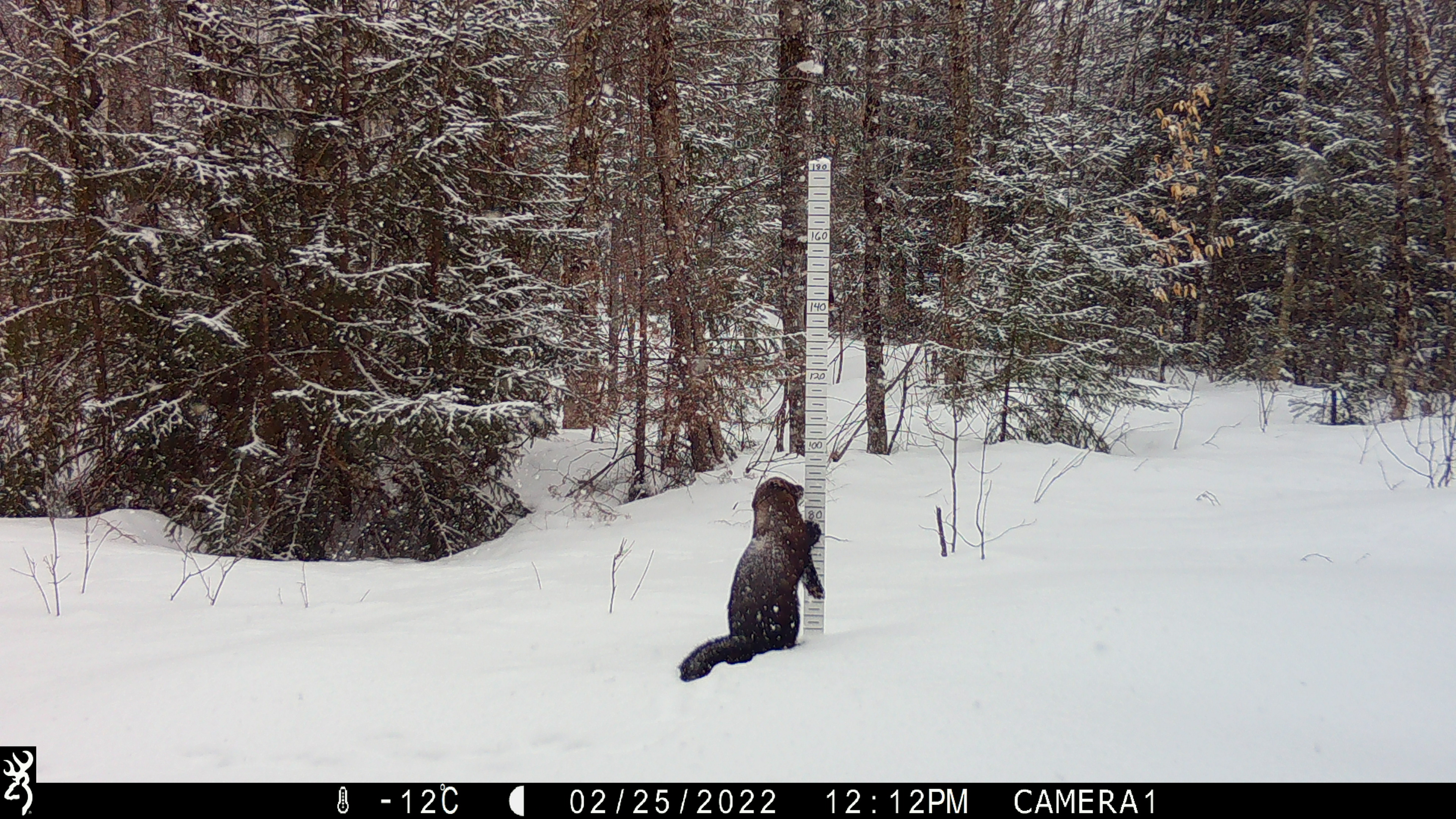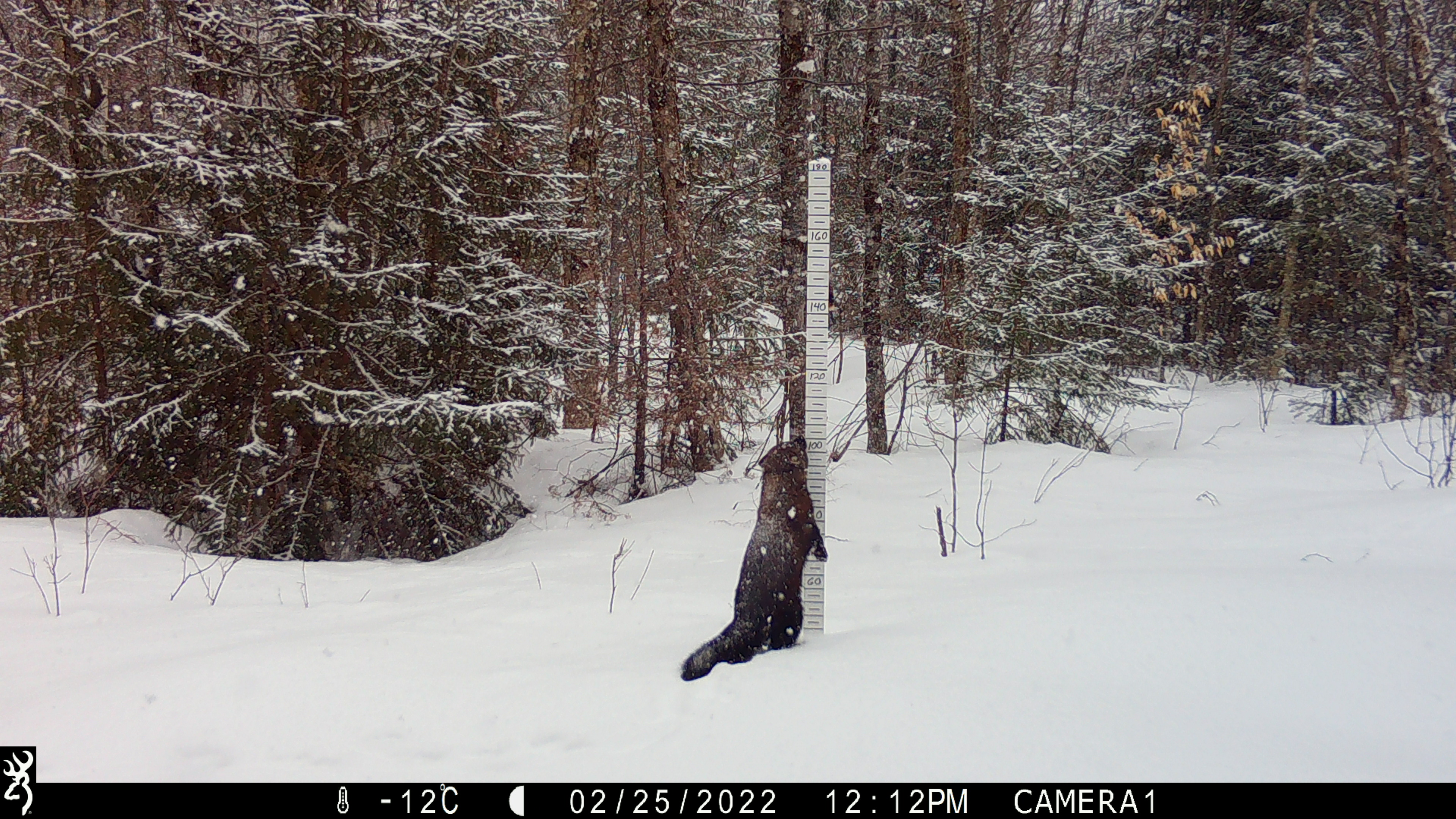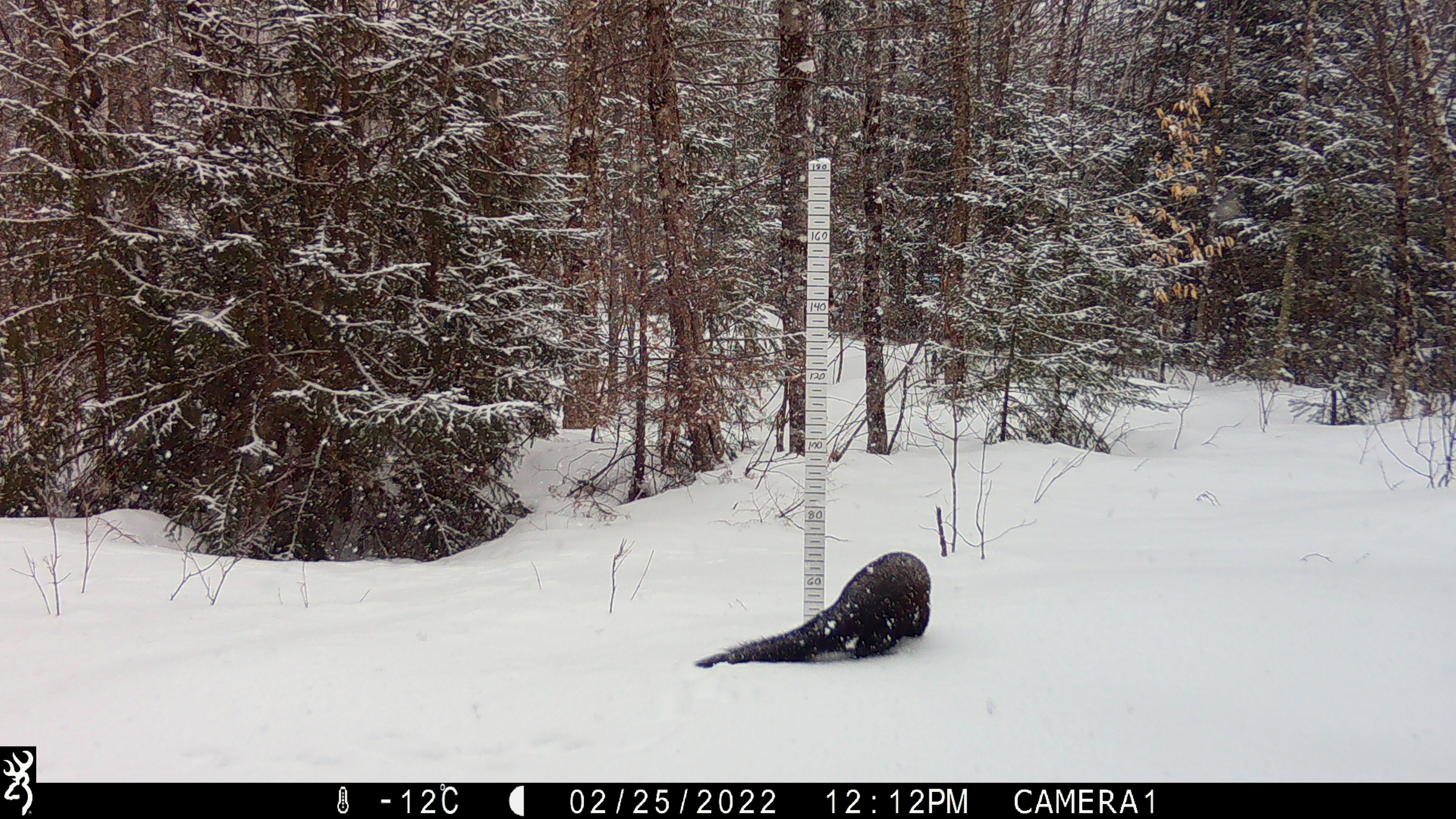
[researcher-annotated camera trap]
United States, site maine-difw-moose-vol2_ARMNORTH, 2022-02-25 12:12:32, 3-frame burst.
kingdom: Animalia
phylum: Chordata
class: Mammalia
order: Carnivora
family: Mustelidae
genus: Pekania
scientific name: Pekania pennanti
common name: fisher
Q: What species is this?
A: Fisher (Pekania pennanti).